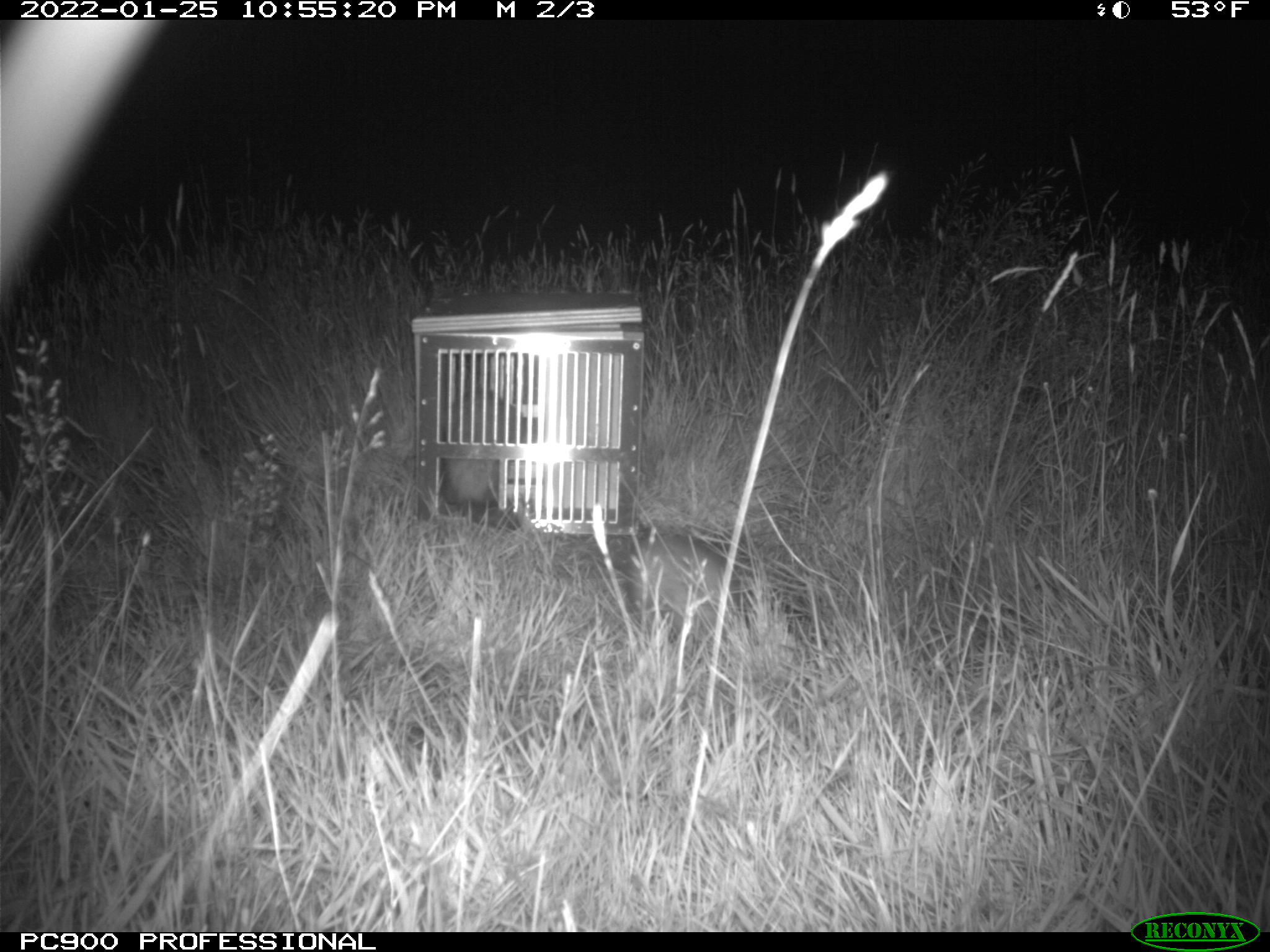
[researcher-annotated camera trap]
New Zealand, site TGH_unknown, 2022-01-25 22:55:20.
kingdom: Animalia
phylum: Chordata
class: Mammalia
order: Carnivora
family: Mustelidae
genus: Mustela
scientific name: Mustela furo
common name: ferret